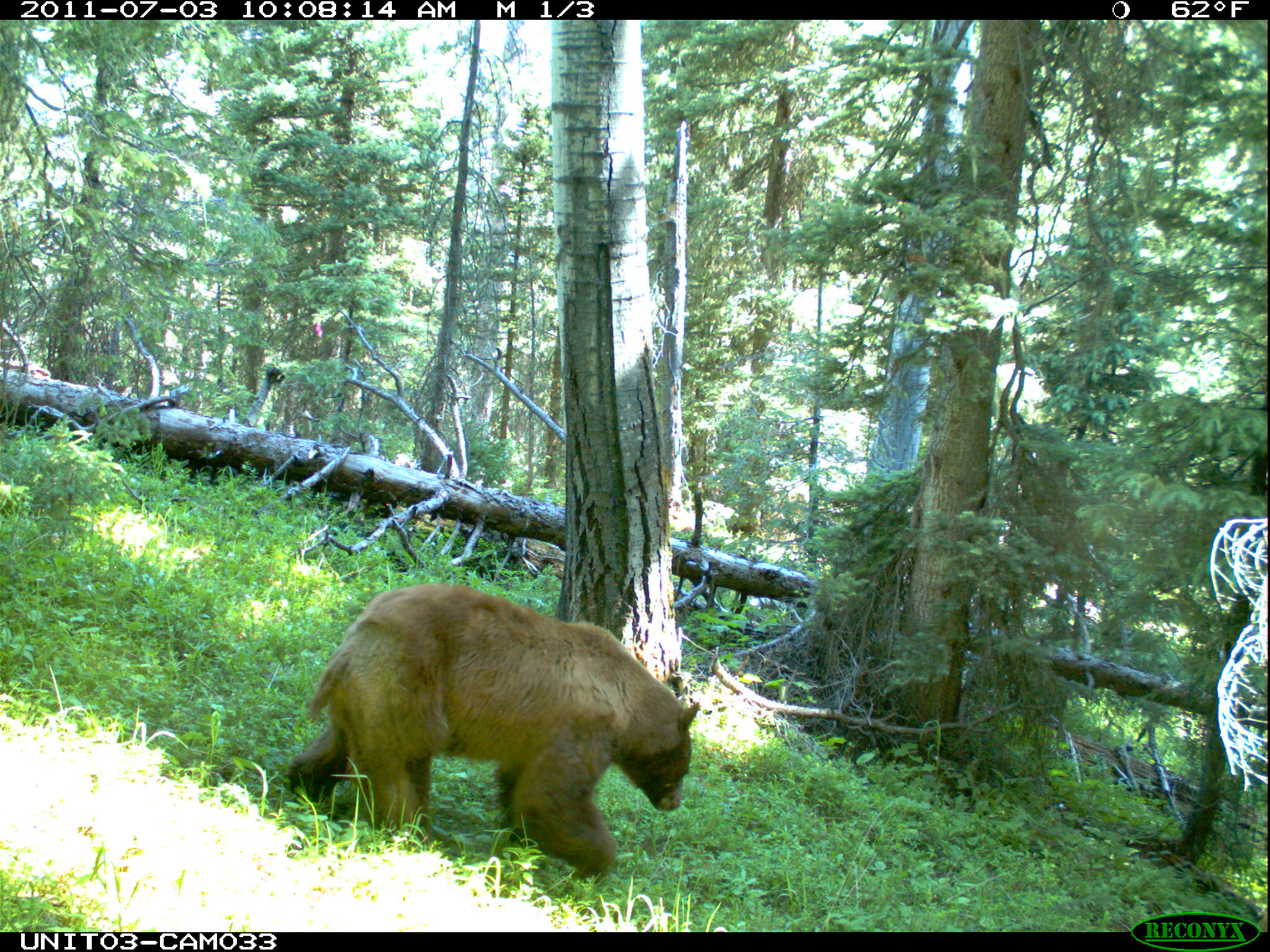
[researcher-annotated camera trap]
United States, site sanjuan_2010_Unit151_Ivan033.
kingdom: Animalia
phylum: Chordata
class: Mammalia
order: Carnivora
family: Ursidae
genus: Ursus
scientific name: Ursus americanus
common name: american black bear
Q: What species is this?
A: Ursus americanus (american black bear).